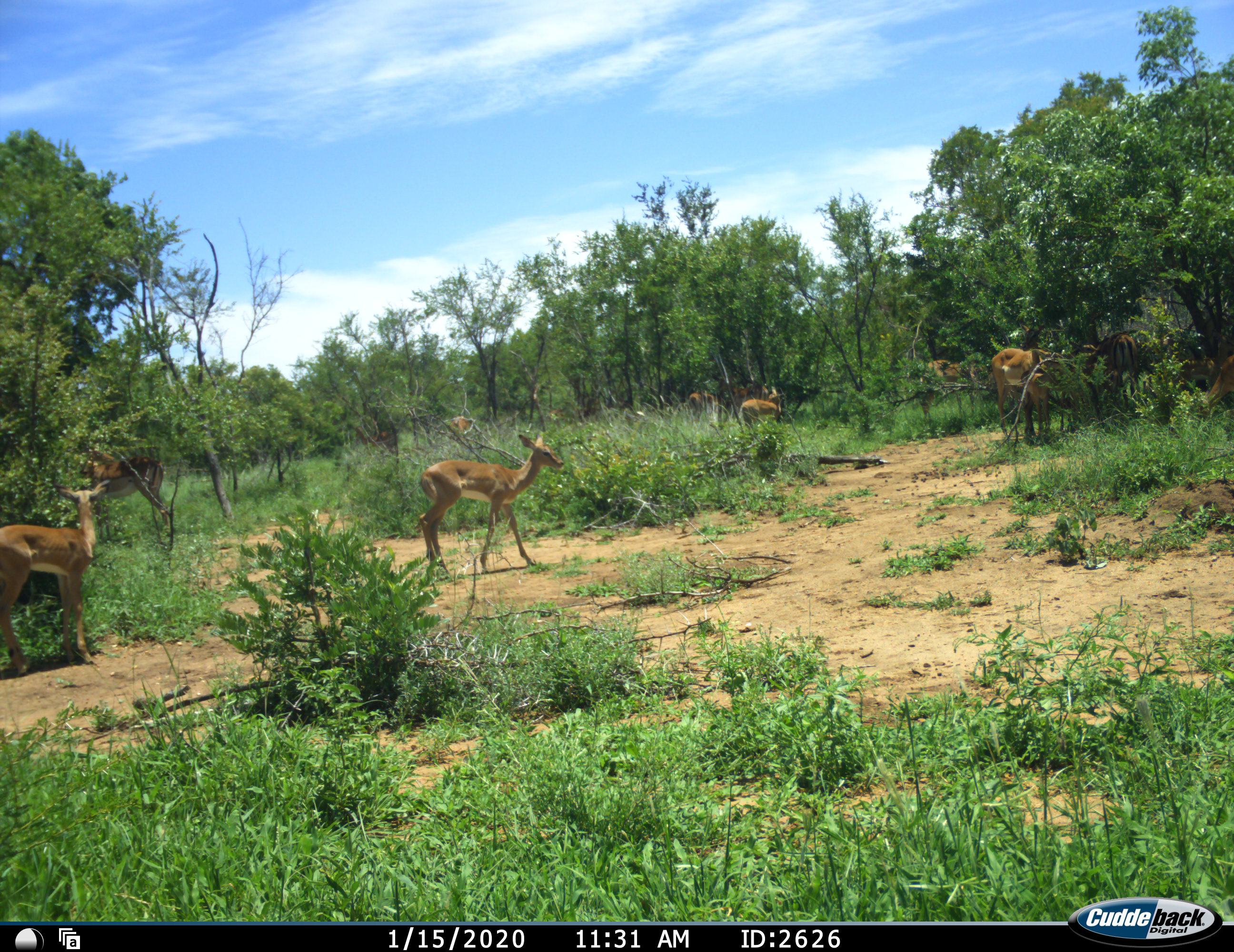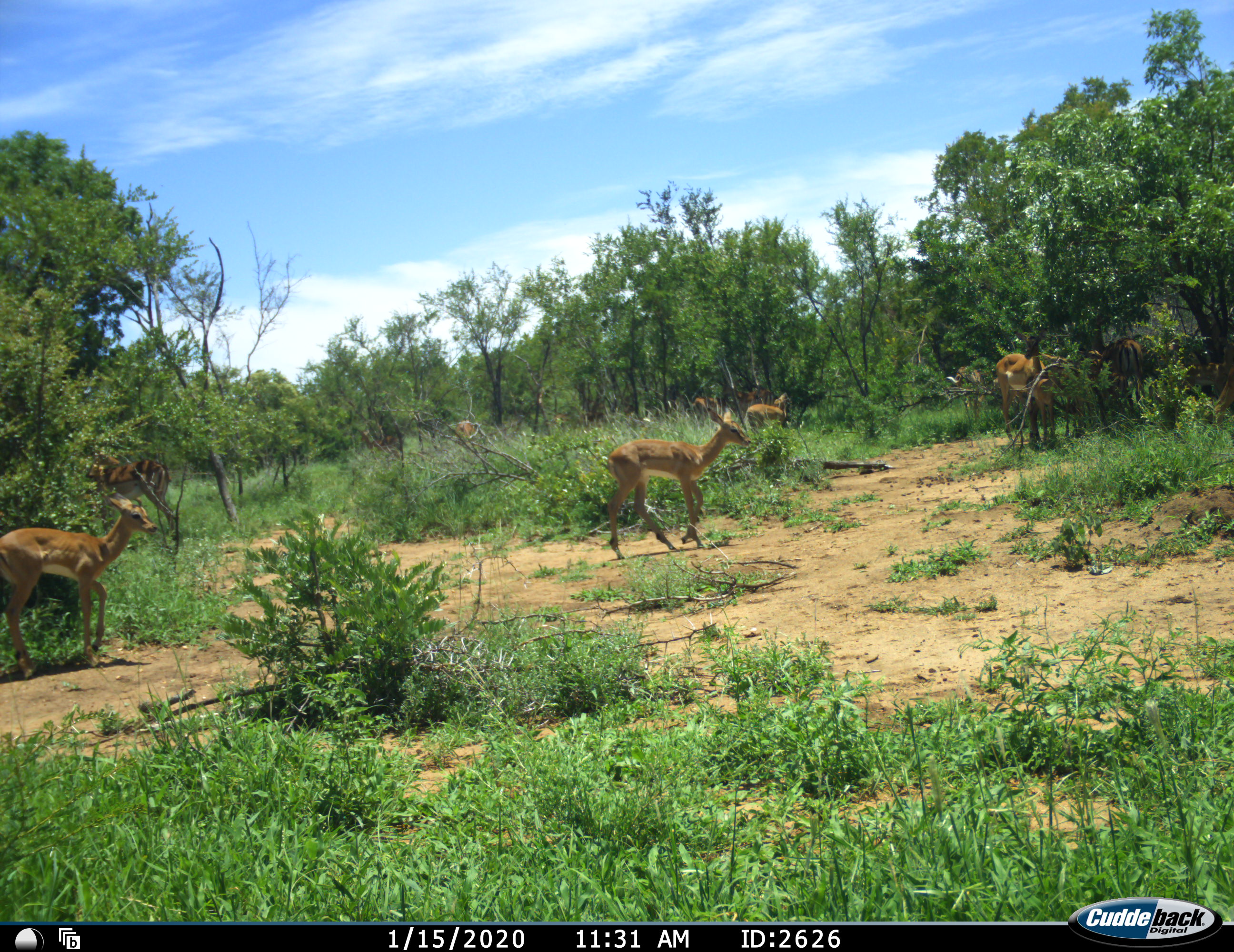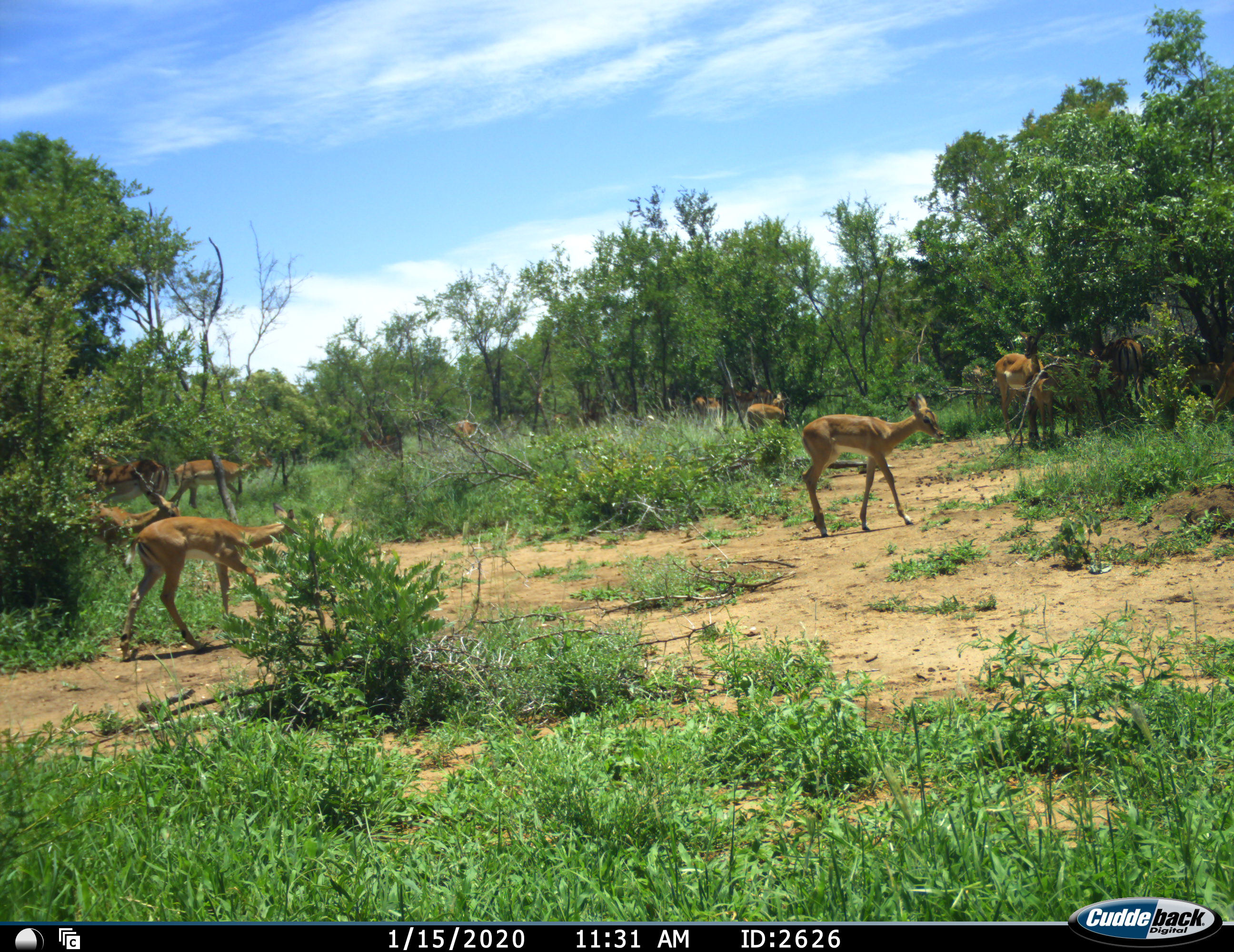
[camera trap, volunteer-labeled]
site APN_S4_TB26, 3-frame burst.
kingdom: Animalia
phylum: Chordata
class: Mammalia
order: Artiodactyla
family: Bovidae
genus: Aepyceros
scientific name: Aepyceros melampus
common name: impala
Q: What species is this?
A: Impala (Aepyceros melampus).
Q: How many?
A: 11-50.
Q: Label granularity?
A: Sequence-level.